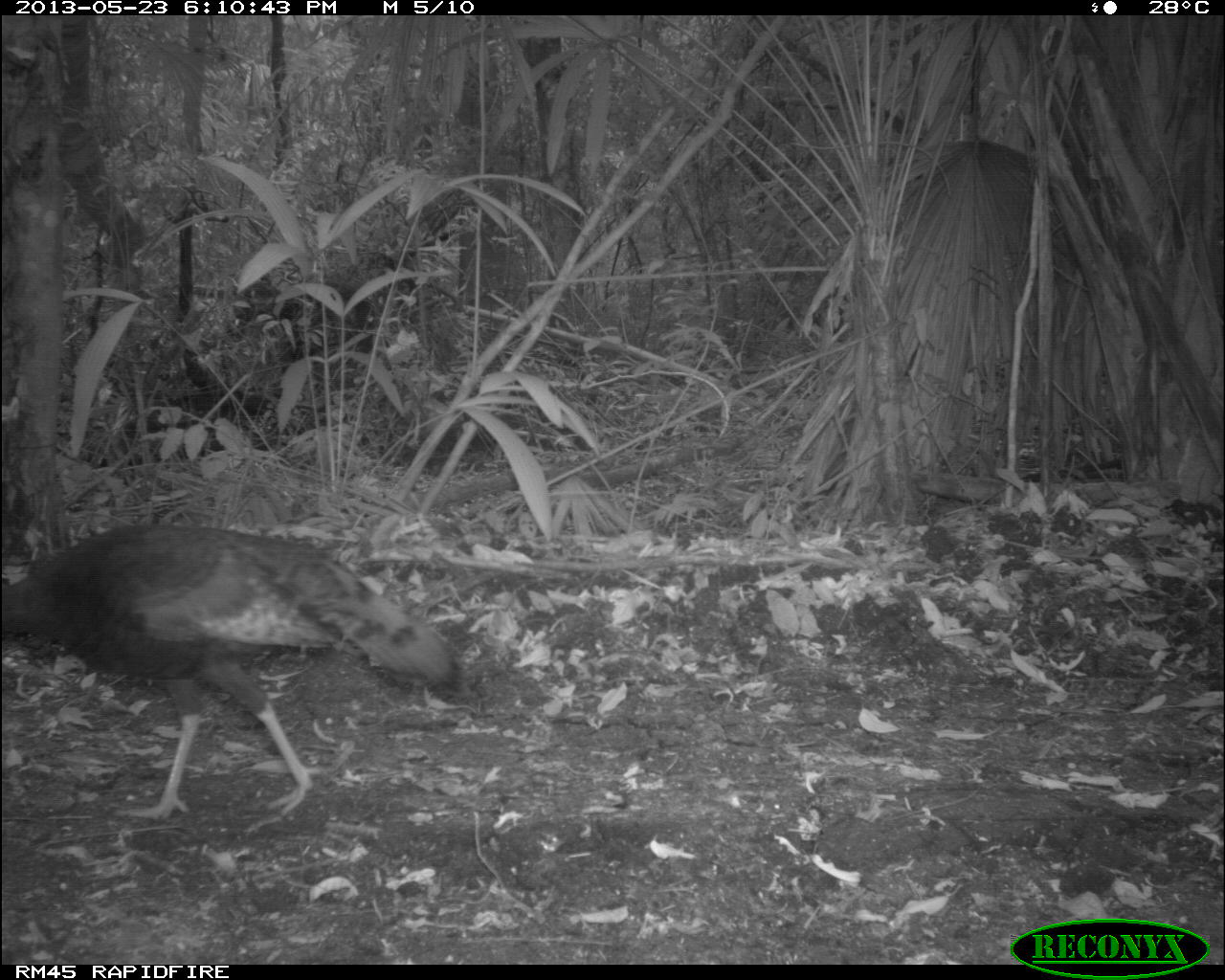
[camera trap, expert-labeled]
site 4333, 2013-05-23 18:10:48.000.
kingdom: Animalia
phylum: Chordata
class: Aves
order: Galliformes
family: Phasianidae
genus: Meleagris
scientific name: Meleagris ocellata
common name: ocellated turkey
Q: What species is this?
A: Meleagris ocellata (ocellated turkey).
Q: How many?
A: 1.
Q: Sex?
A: Male.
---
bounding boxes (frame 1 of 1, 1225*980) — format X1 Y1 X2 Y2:
meleagris ocellata: 2 522 460 819